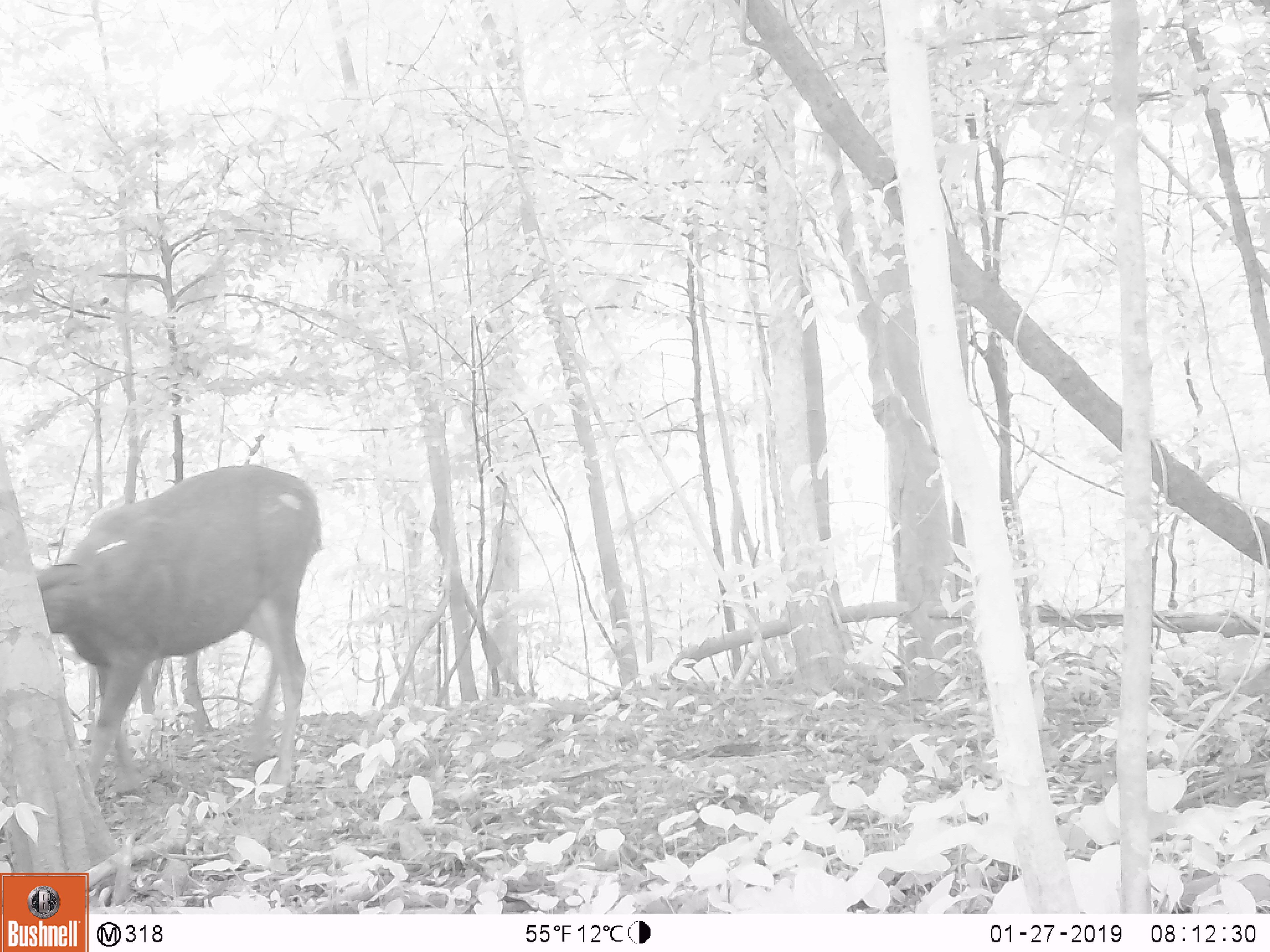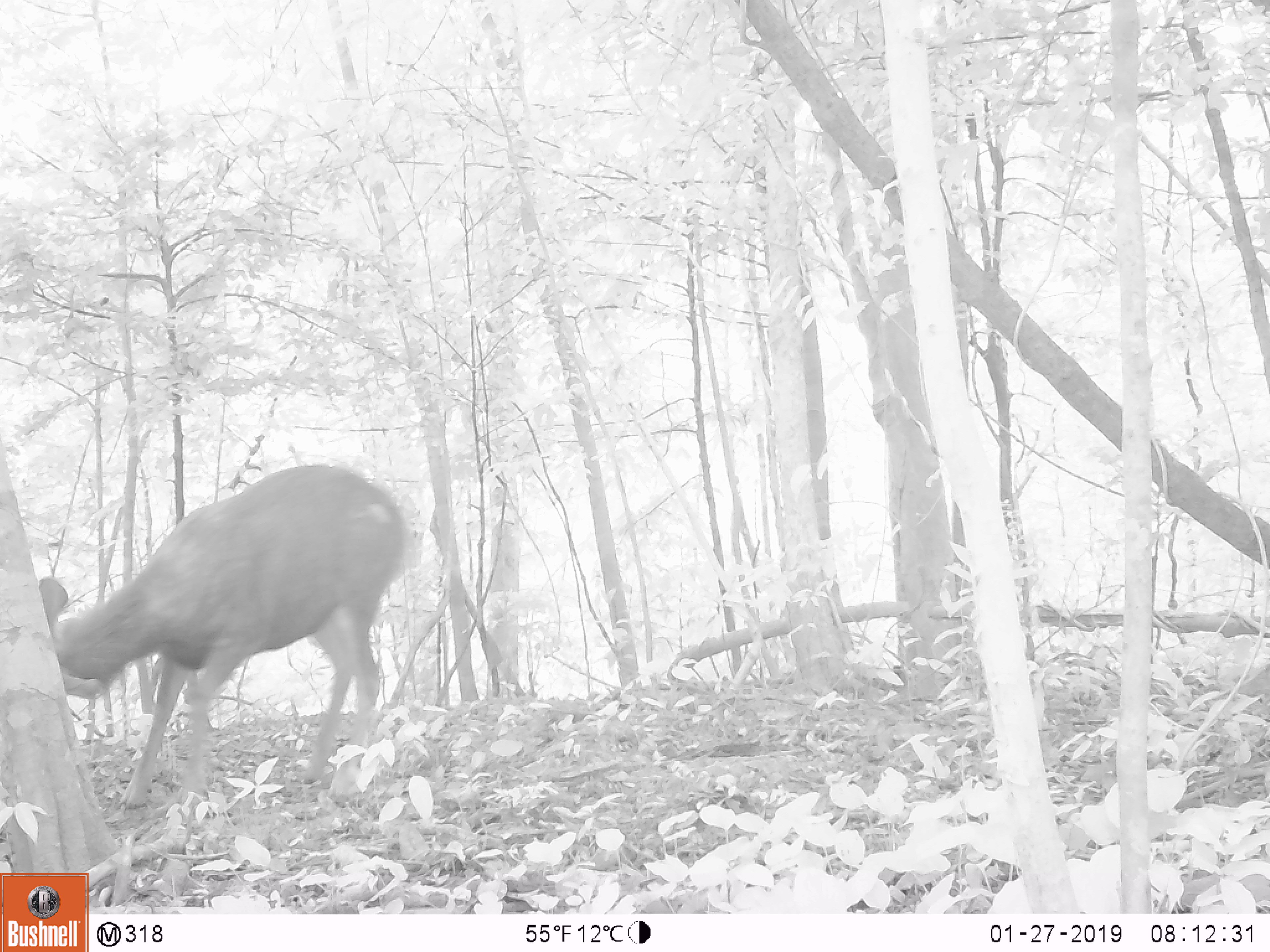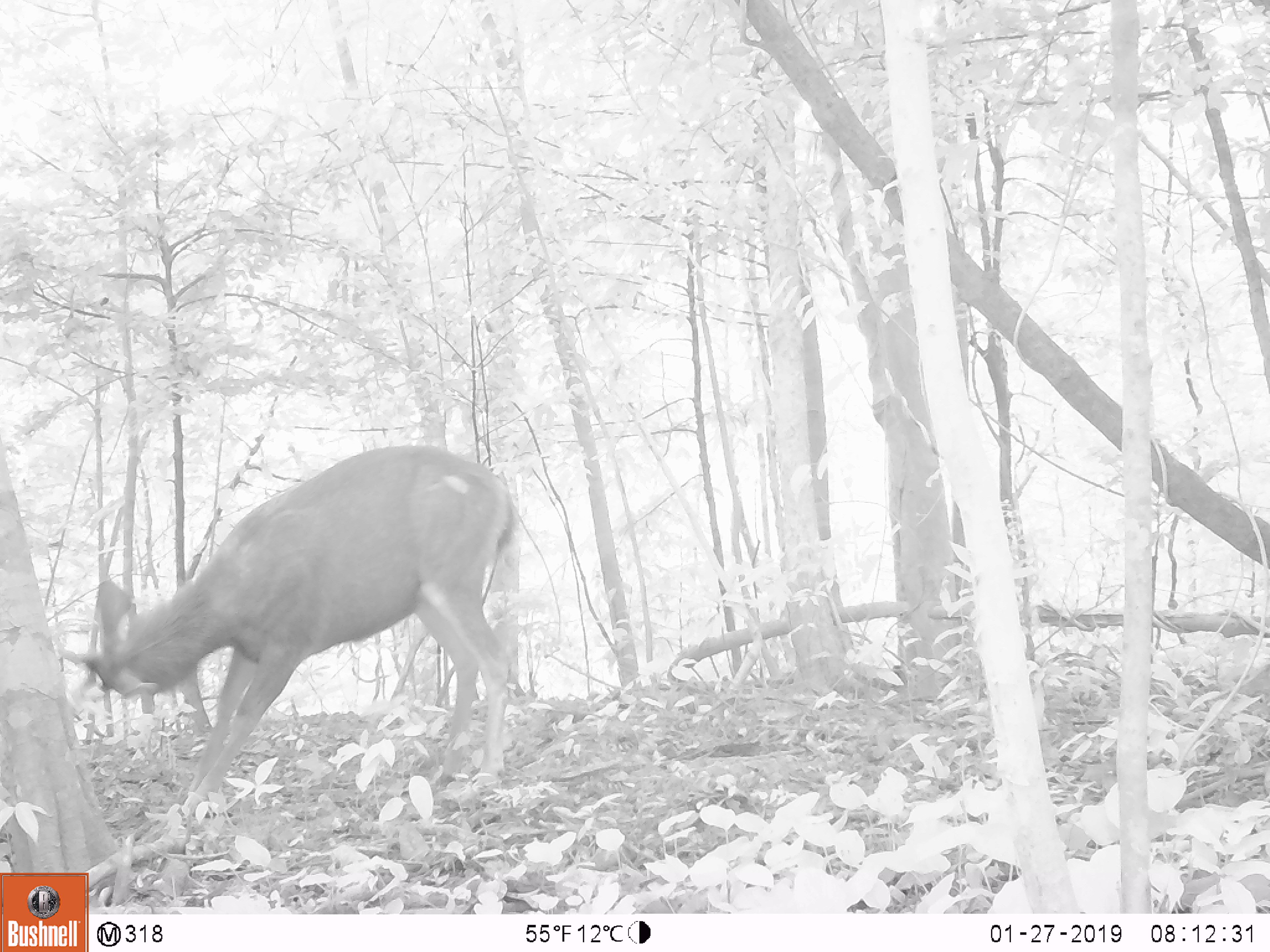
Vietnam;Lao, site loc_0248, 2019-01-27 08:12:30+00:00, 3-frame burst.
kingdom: Animalia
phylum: Chordata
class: Mammalia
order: Artiodactyla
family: Cervidae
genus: Rusa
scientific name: Rusa unicolor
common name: sambar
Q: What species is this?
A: Sambar (Rusa unicolor).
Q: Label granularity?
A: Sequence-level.